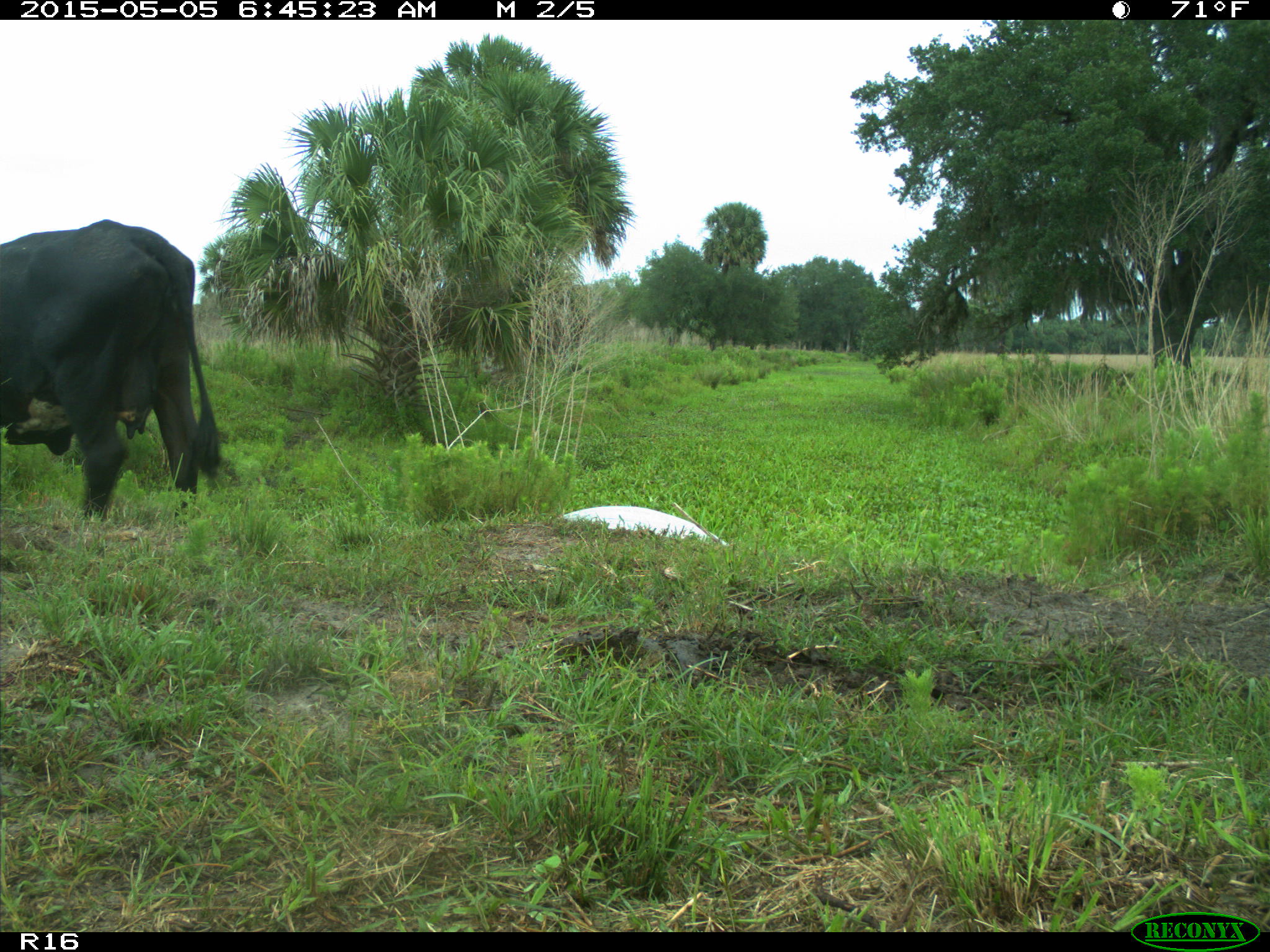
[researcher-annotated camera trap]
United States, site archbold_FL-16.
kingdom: Animalia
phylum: Chordata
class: Mammalia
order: Artiodactyla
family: Bovidae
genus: Bos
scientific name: Bos taurus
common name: domestic cow